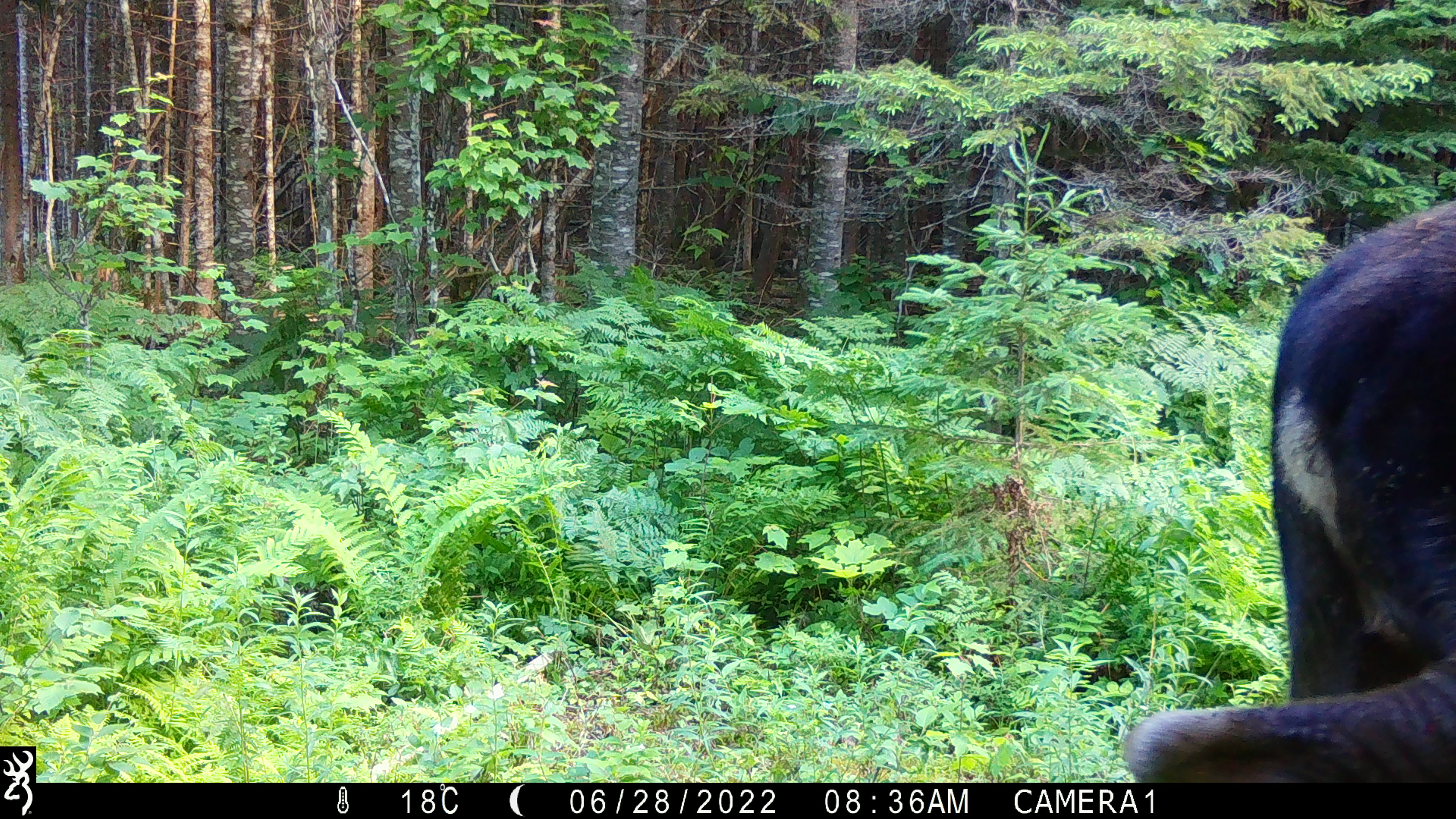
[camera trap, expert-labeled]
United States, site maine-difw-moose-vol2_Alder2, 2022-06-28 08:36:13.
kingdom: Animalia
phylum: Chordata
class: Mammalia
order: Artiodactyla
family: Cervidae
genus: Alces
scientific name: Alces alces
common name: moose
Moose (Alces alces).